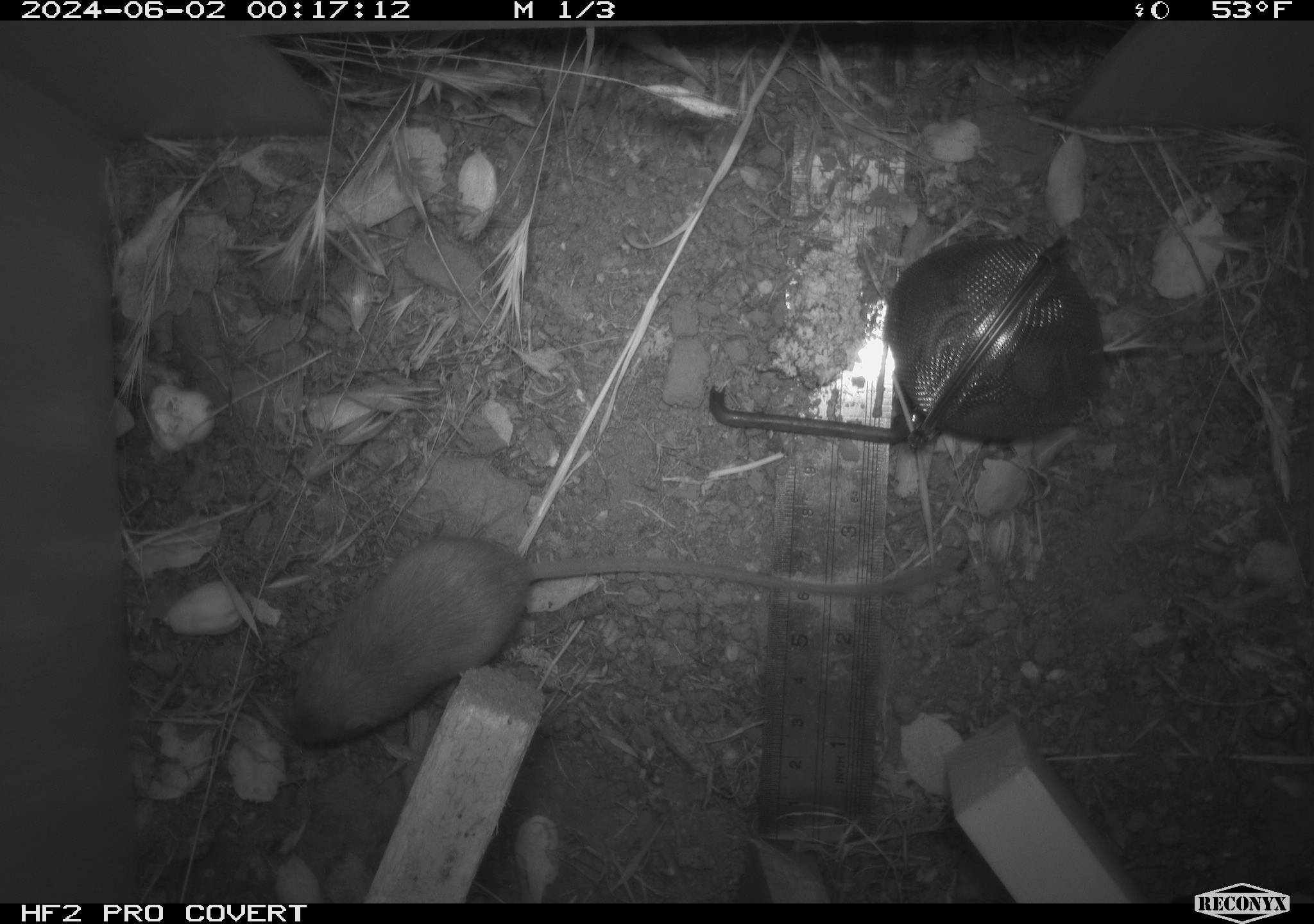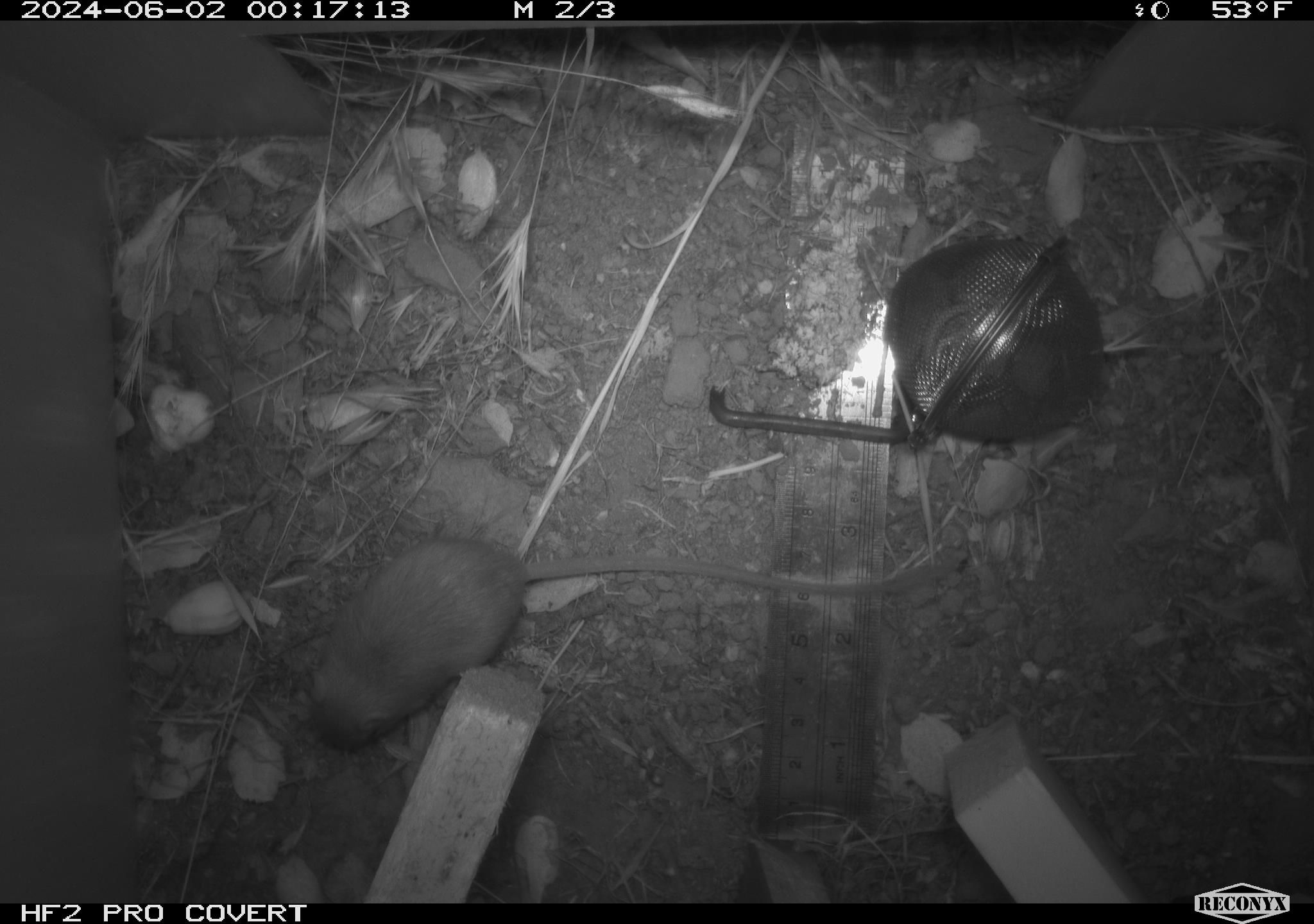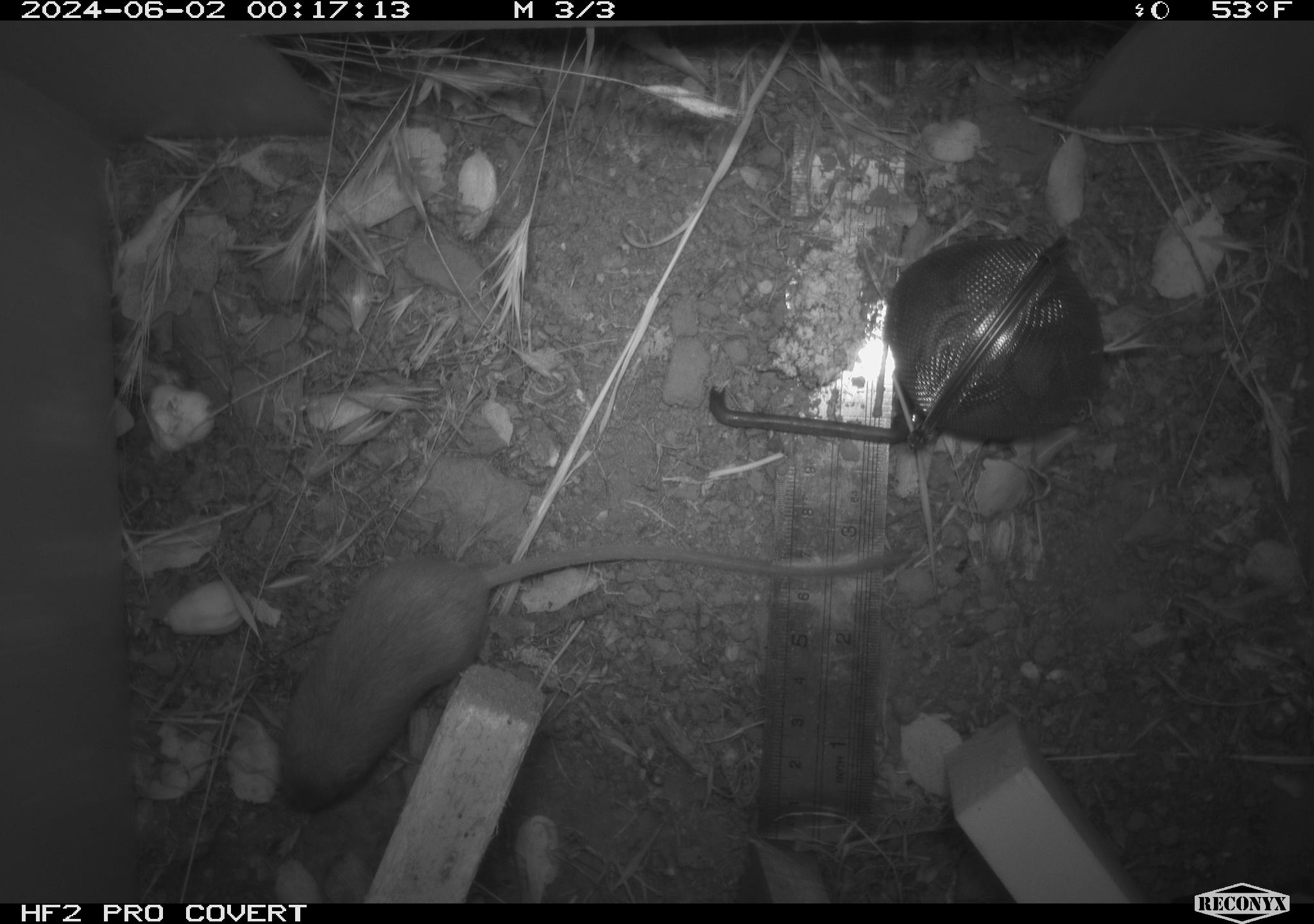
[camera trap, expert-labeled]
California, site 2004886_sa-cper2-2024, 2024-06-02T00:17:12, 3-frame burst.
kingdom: Animalia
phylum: Chordata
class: Mammalia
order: Rodentia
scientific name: Rodentia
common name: rodent